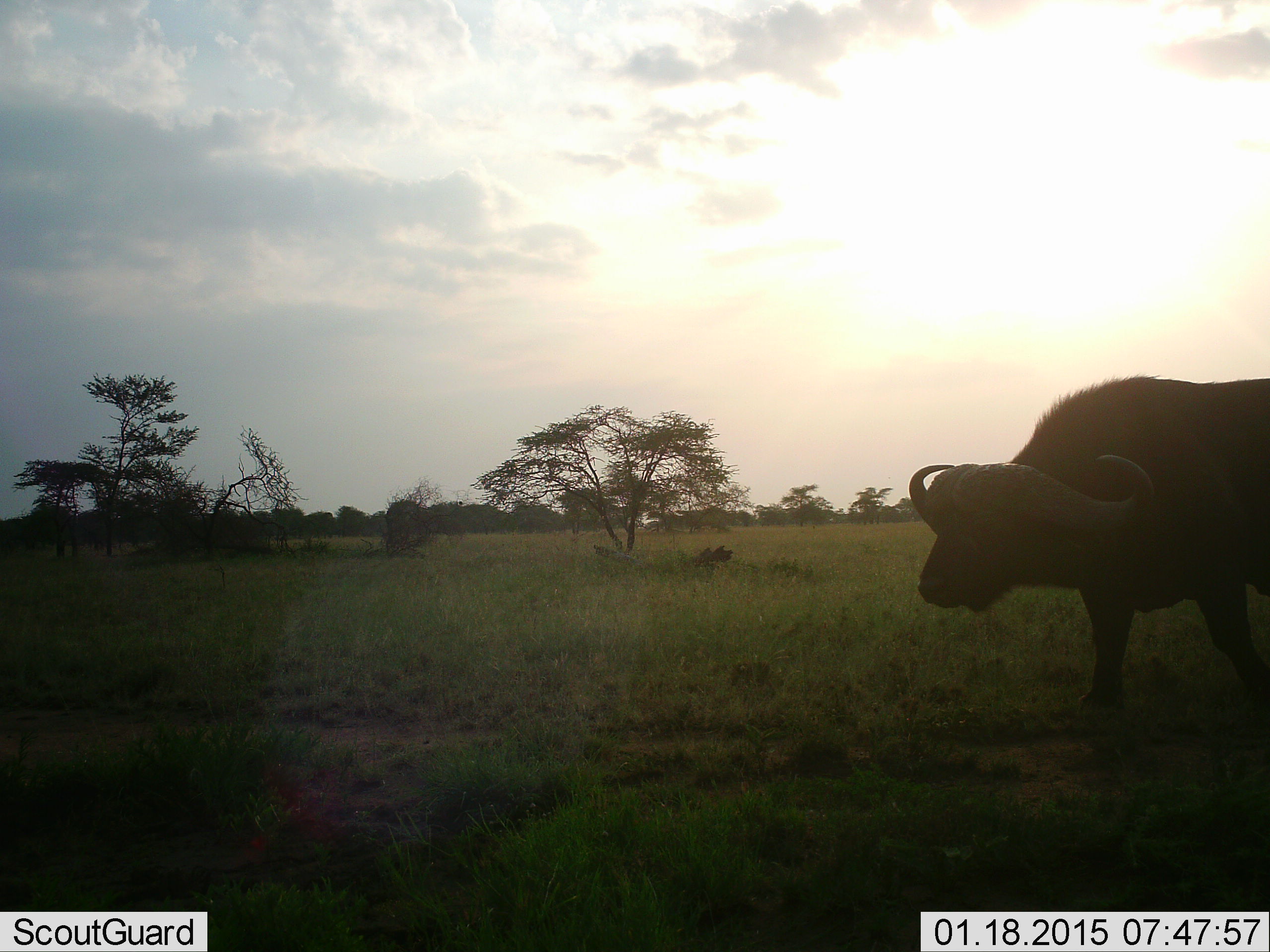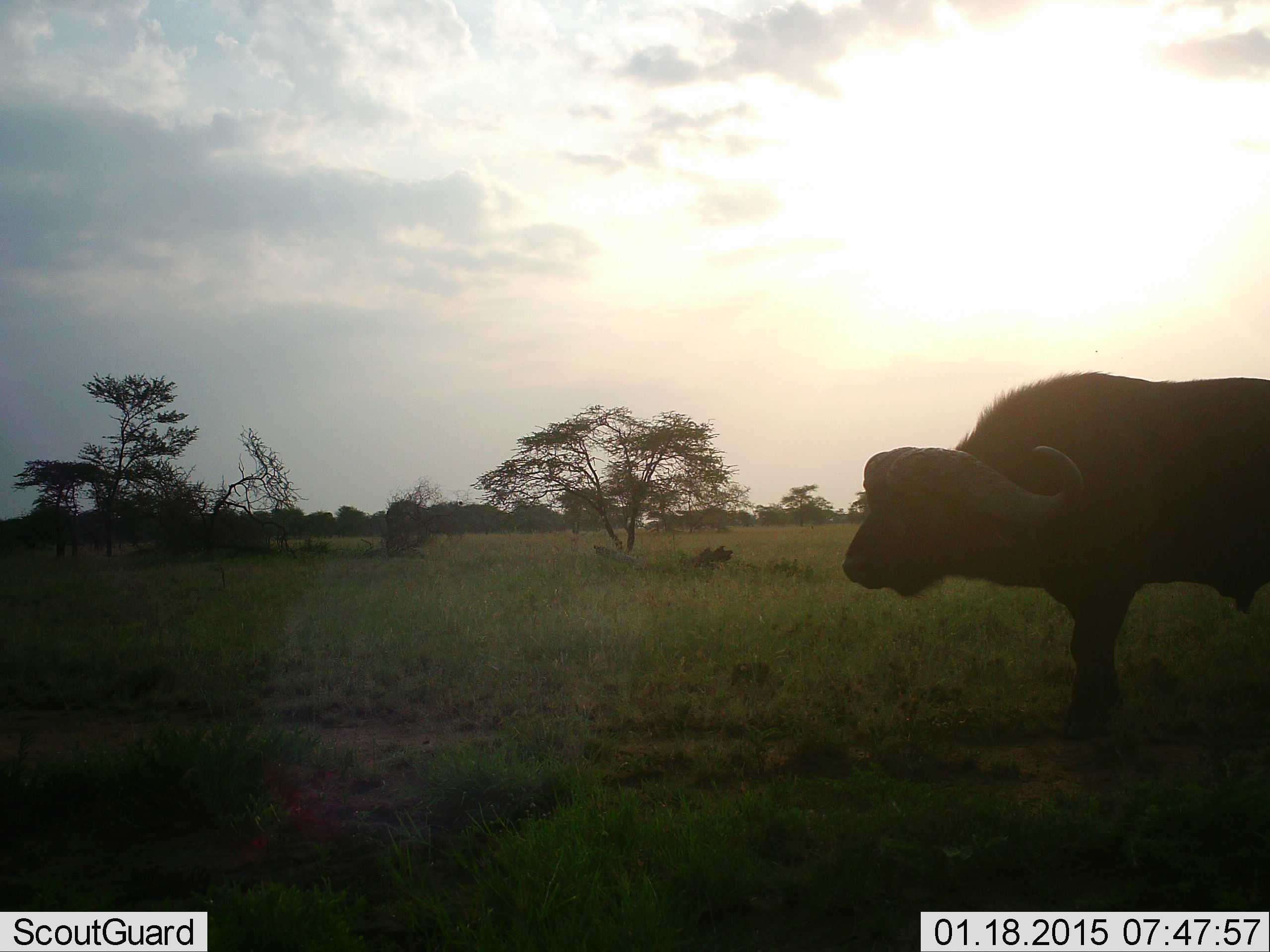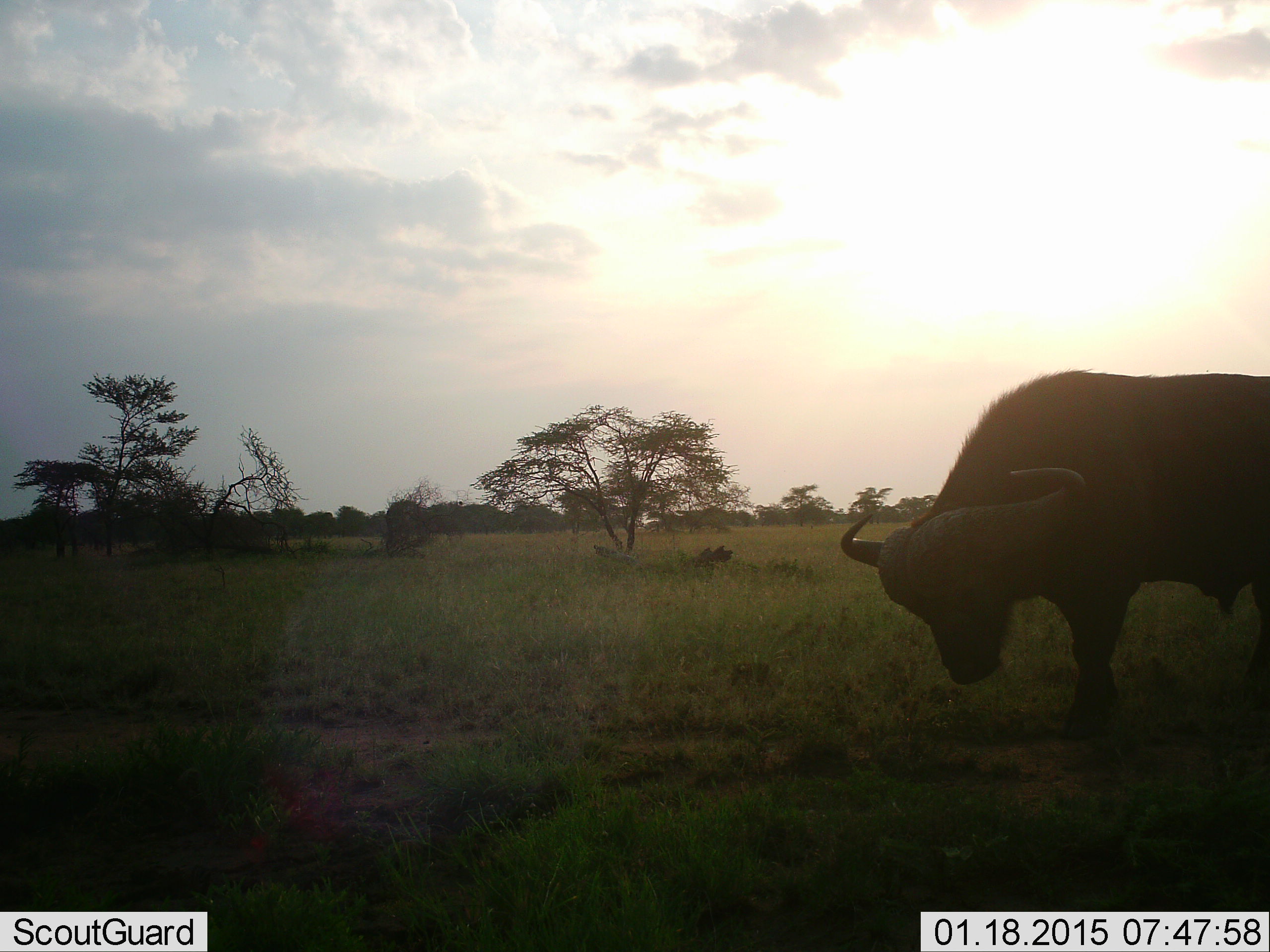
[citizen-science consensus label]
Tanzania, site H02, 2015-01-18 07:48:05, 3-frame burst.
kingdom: Animalia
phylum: Chordata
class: Mammalia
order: Artiodactyla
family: Bovidae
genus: Syncerus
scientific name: Syncerus caffer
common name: cape buffalo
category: buffalo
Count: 1.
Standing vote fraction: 50%.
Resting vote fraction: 0%.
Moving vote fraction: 70%.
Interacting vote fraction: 0%.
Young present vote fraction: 0%.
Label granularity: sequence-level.